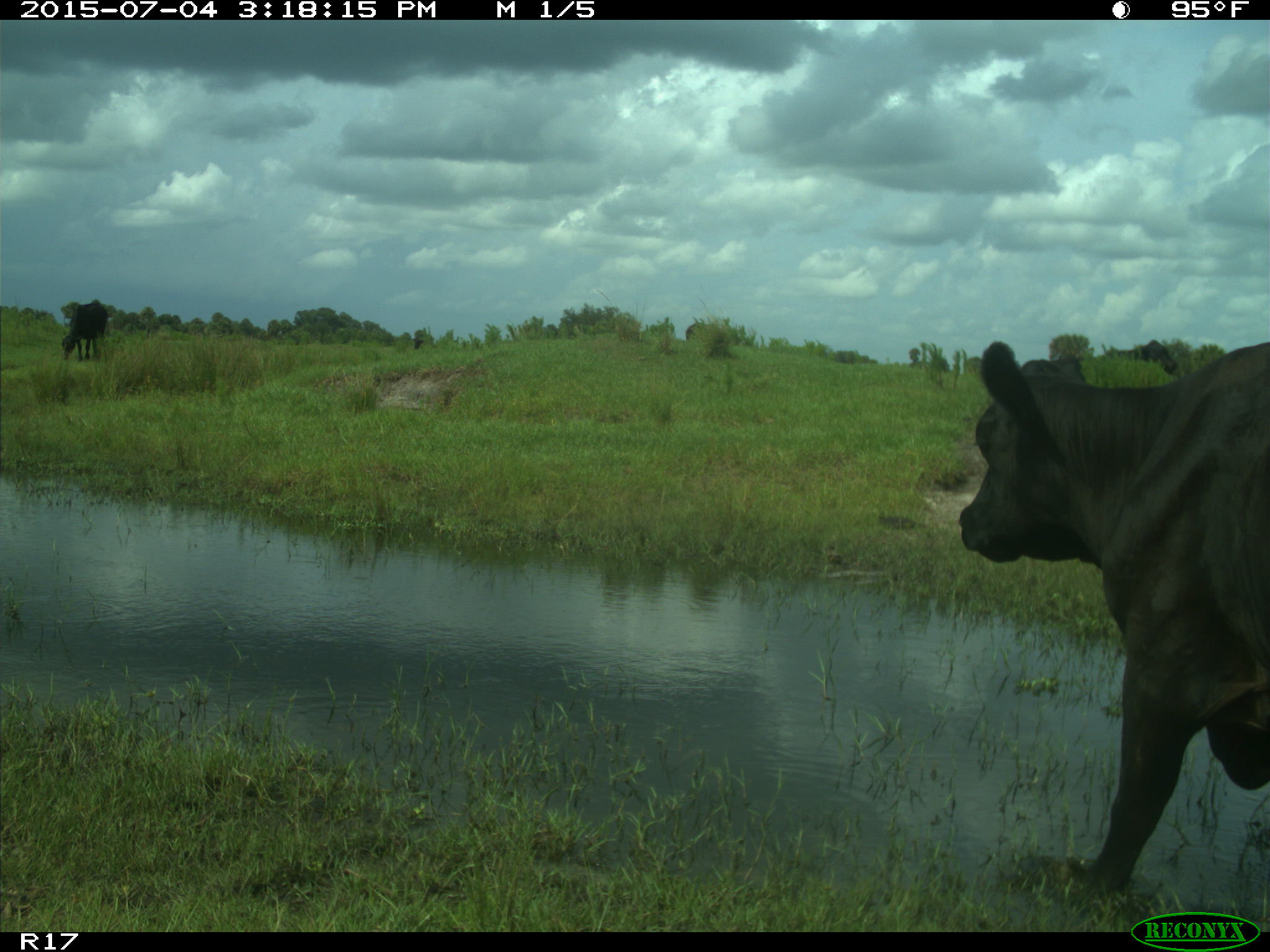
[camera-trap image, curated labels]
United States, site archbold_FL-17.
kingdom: Animalia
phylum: Chordata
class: Mammalia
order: Artiodactyla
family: Bovidae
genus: Bos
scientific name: Bos taurus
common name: domestic cow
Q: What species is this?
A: Bos taurus (domestic cow).